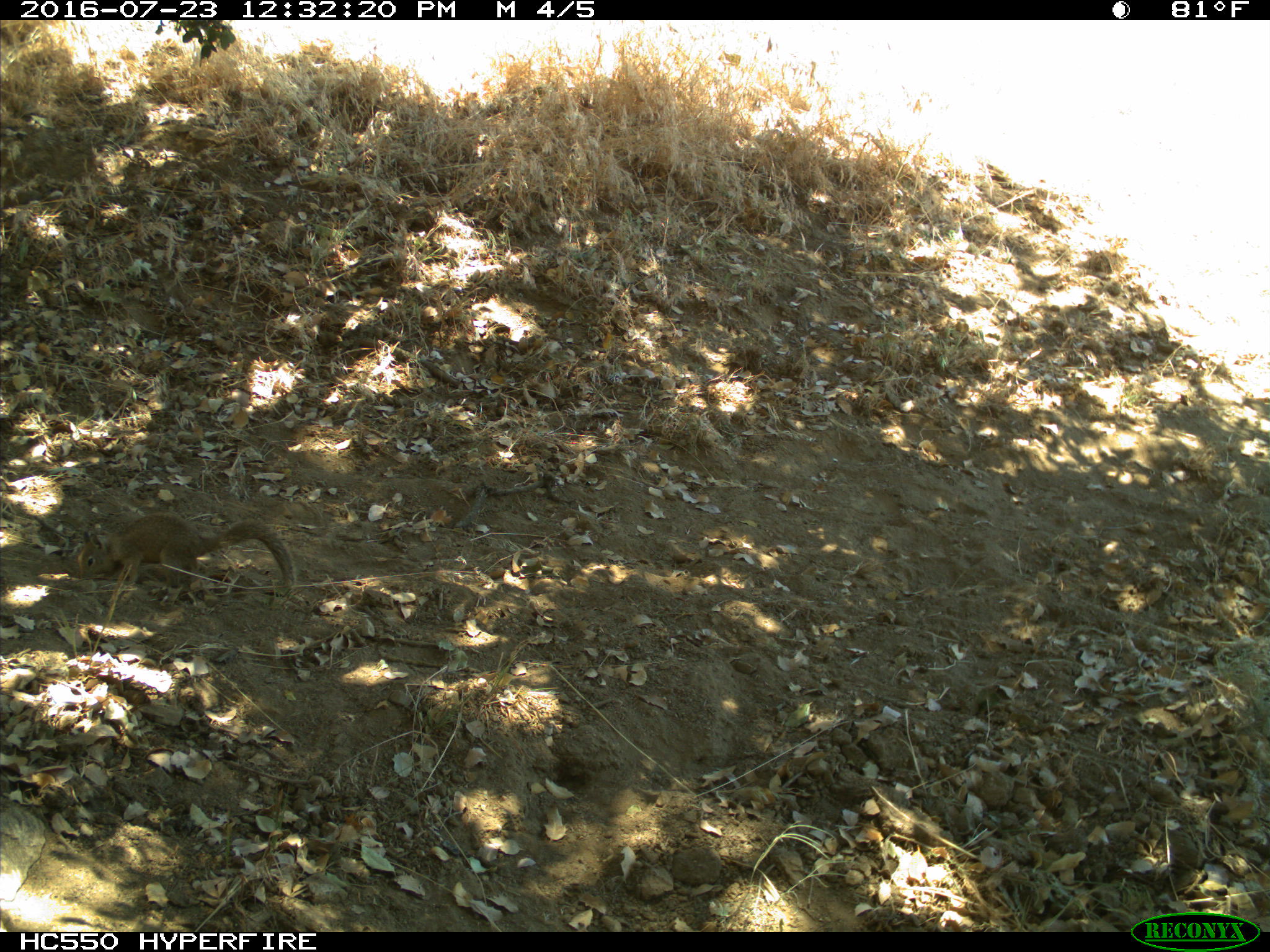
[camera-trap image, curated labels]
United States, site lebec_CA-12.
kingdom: Animalia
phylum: Chordata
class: Mammalia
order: Rodentia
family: Sciuridae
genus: Otospermophilus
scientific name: Otospermophilus beecheyi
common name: california ground squirrel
Otospermophilus beecheyi (california ground squirrel).